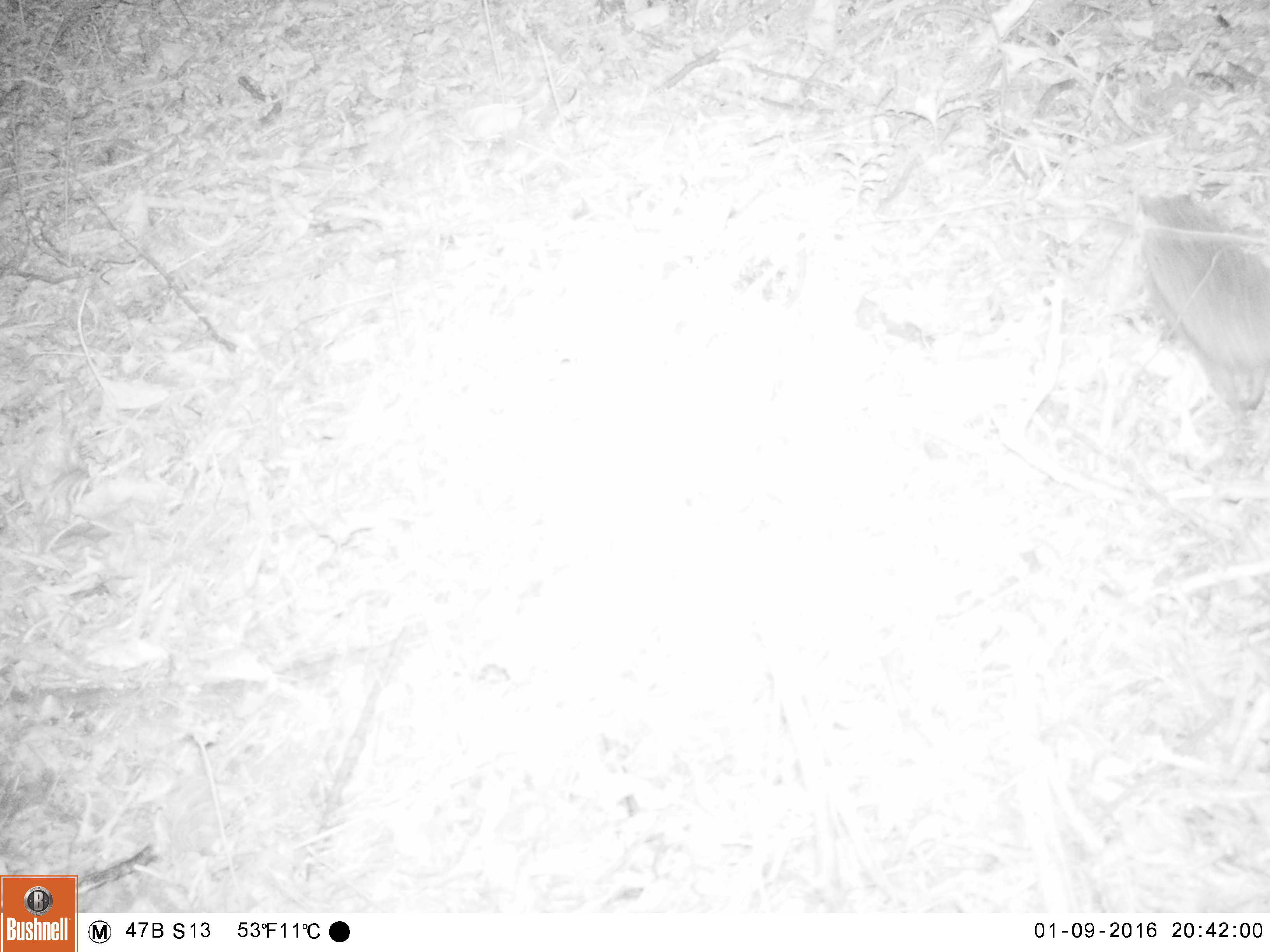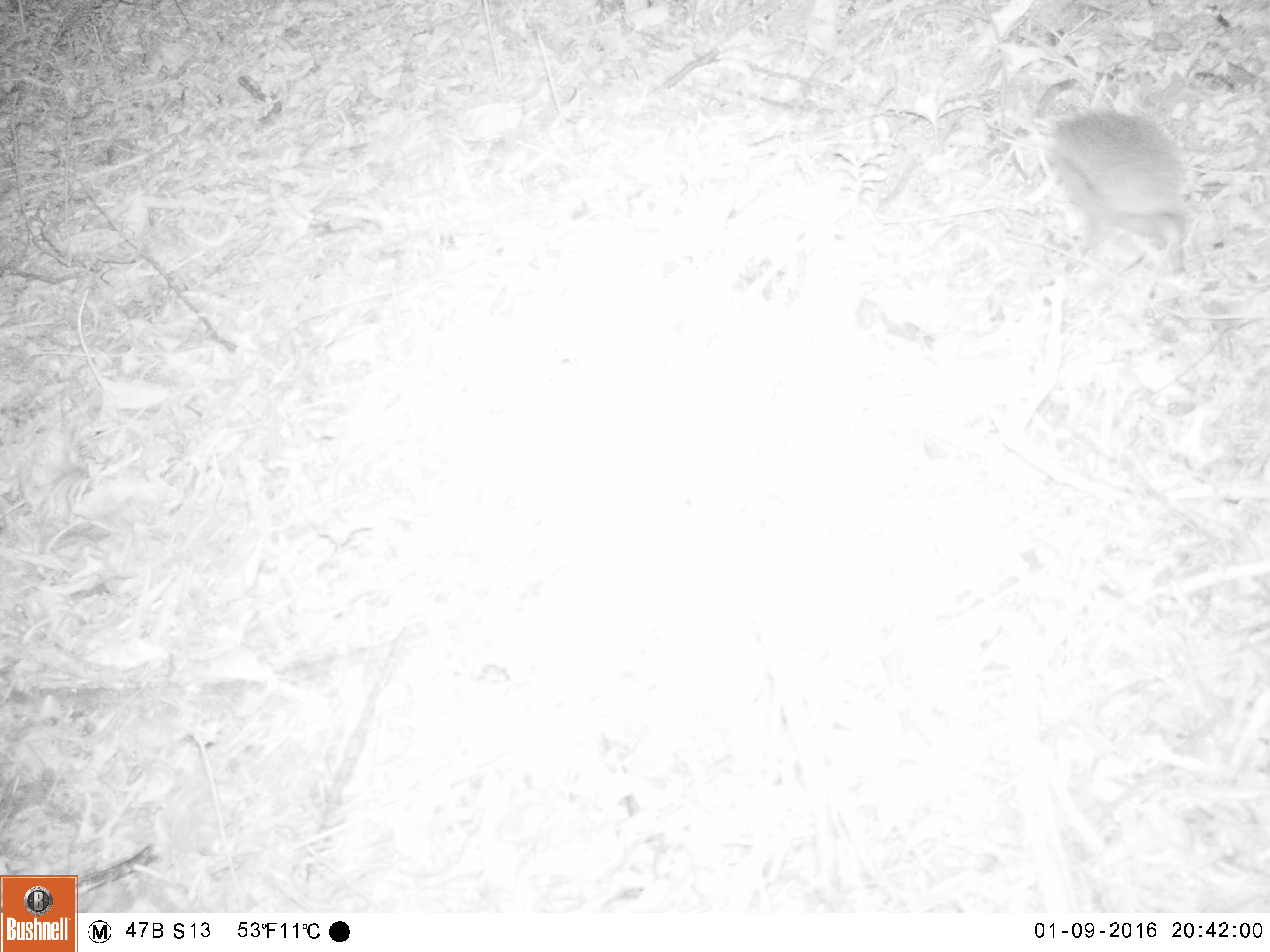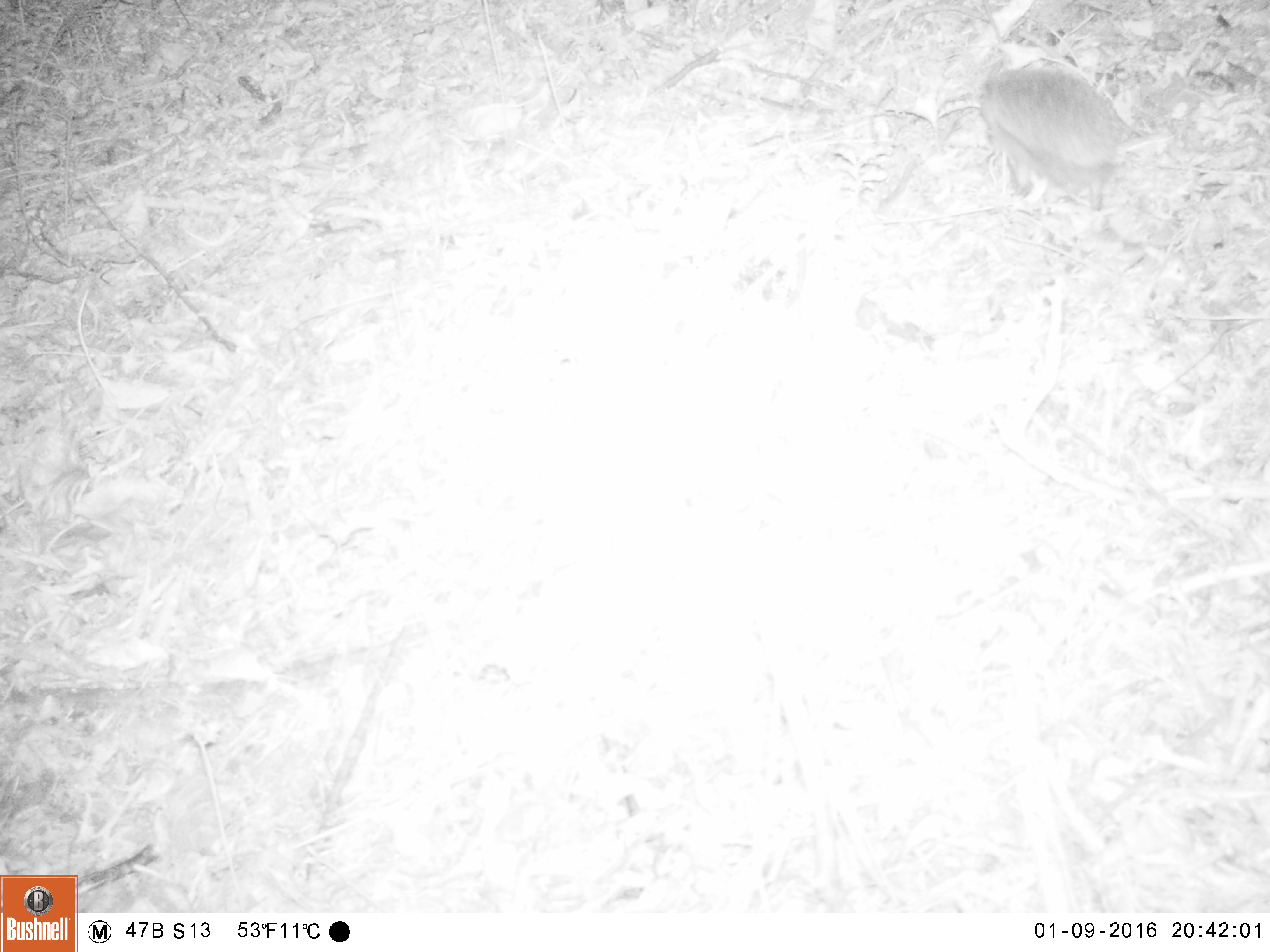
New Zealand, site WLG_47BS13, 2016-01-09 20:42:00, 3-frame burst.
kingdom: Animalia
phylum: Chordata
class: Mammalia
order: Eulipotyphla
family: Erinaceidae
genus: Erinaceus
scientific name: Erinaceus europaeus europaeus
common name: european hedgehog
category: hedgehog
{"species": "hedgehog (european hedgehog) (Erinaceus europaeus europaeus)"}